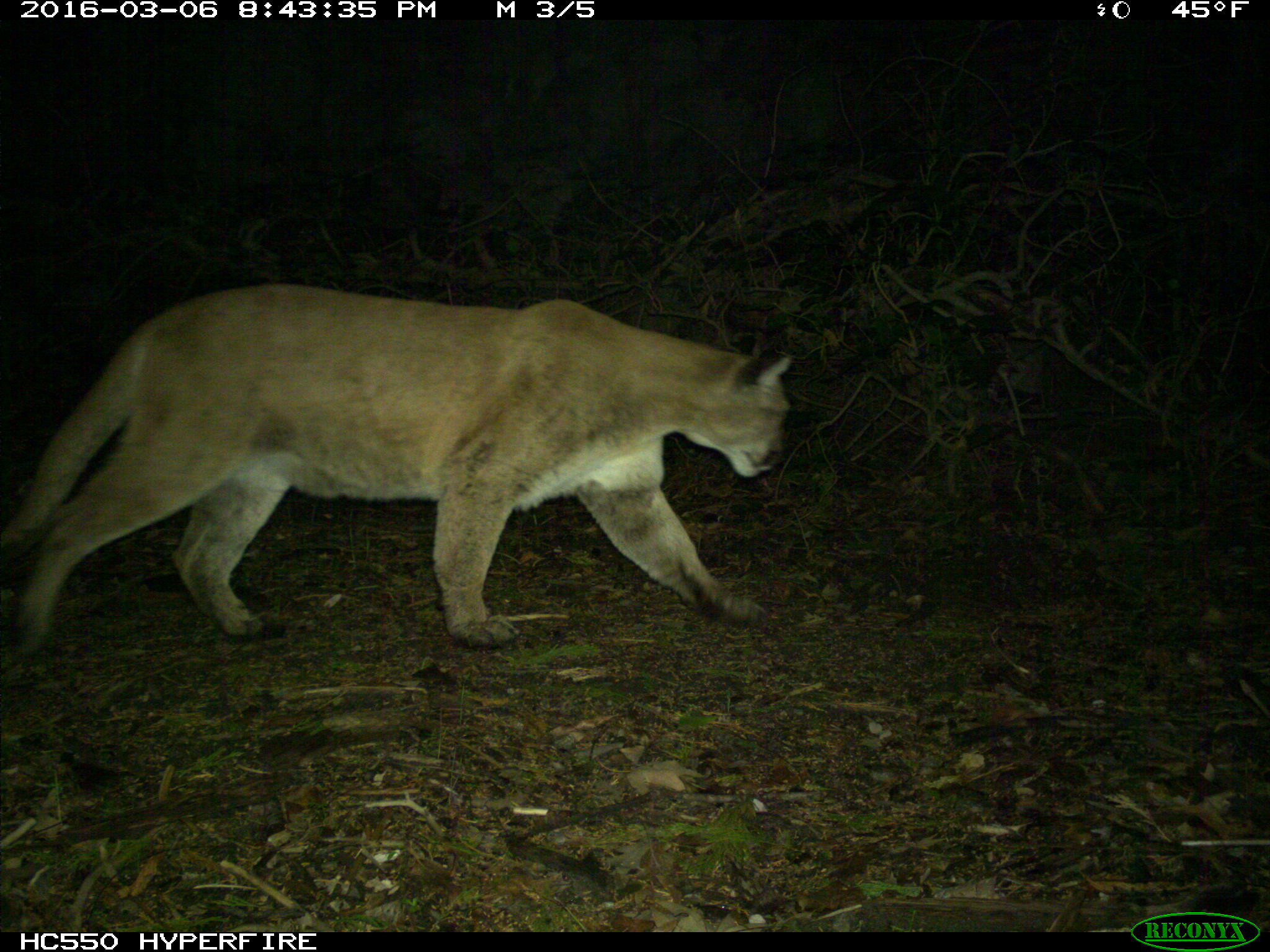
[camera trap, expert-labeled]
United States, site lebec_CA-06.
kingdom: Animalia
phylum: Chordata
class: Mammalia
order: Carnivora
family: Felidae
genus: Puma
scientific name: Puma concolor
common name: mountain lion